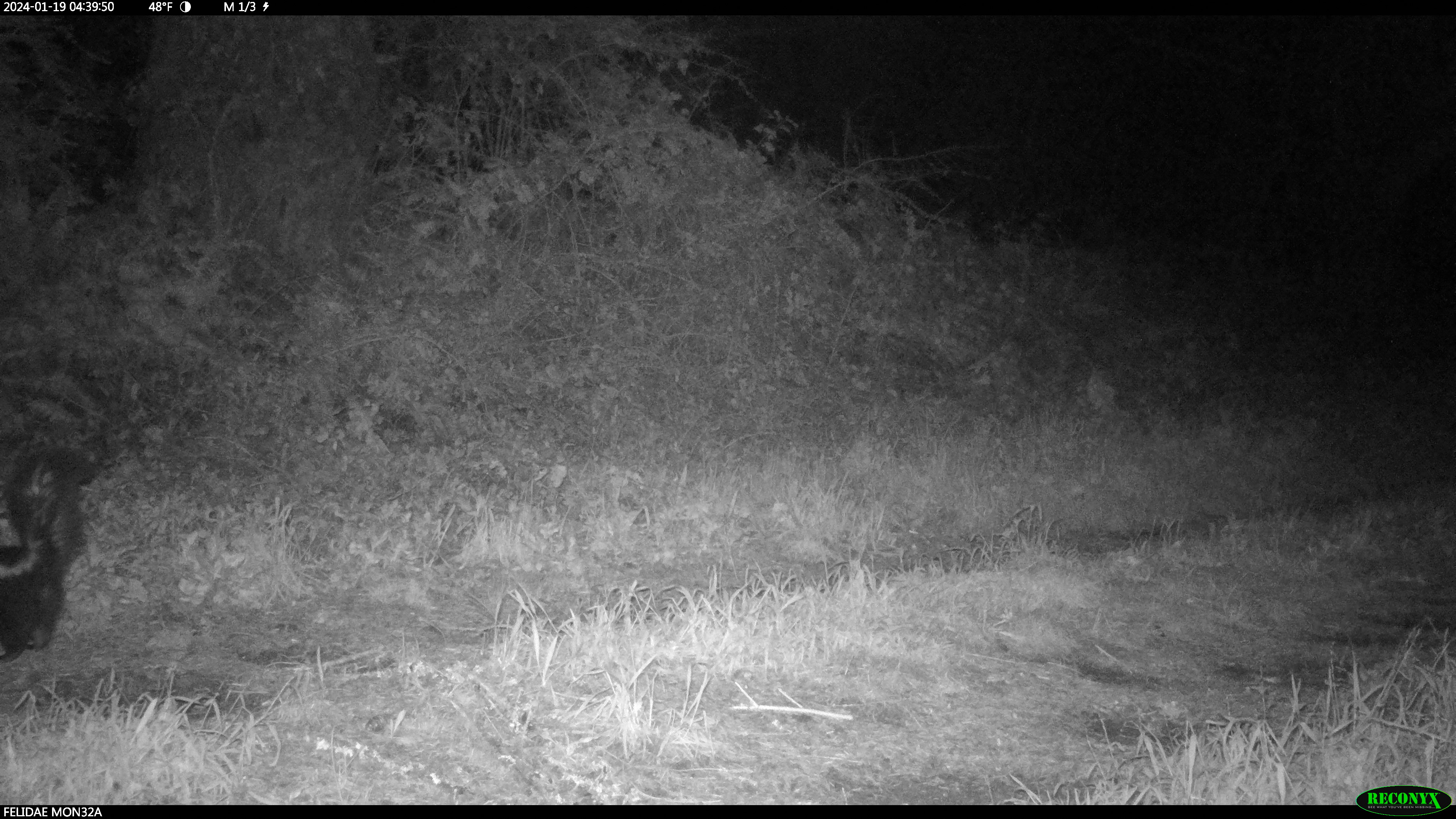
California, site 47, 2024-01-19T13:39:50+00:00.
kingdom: Animalia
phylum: Chordata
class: Mammalia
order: Carnivora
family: Mephitidae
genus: Mephitis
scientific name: Mephitis mephitis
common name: striped skunk